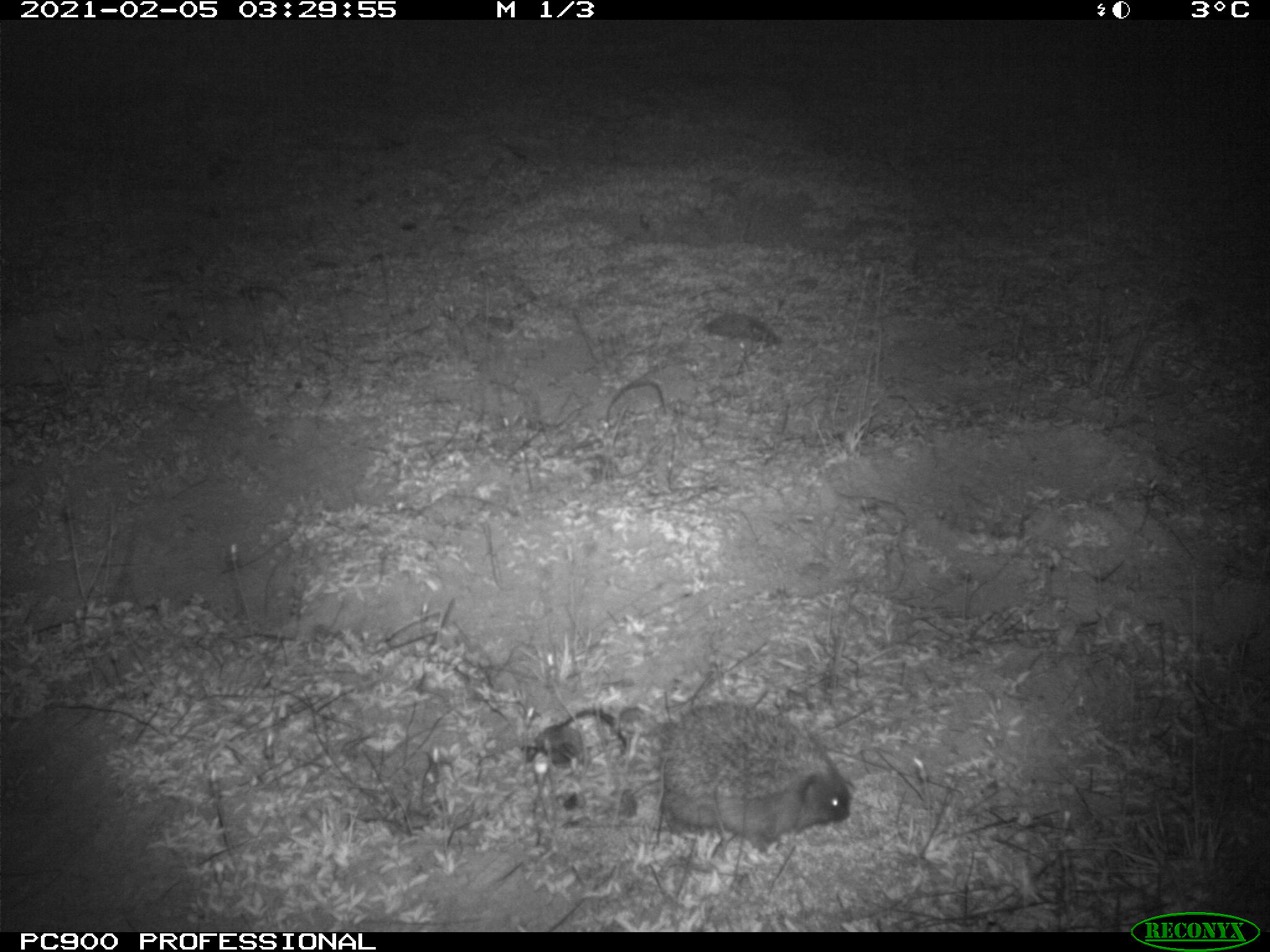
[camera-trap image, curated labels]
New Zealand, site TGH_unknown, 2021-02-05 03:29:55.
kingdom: Animalia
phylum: Chordata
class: Mammalia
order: Eulipotyphla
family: Erinaceidae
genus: Erinaceus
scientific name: Erinaceus europaeus europaeus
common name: european hedgehog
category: hedgehog